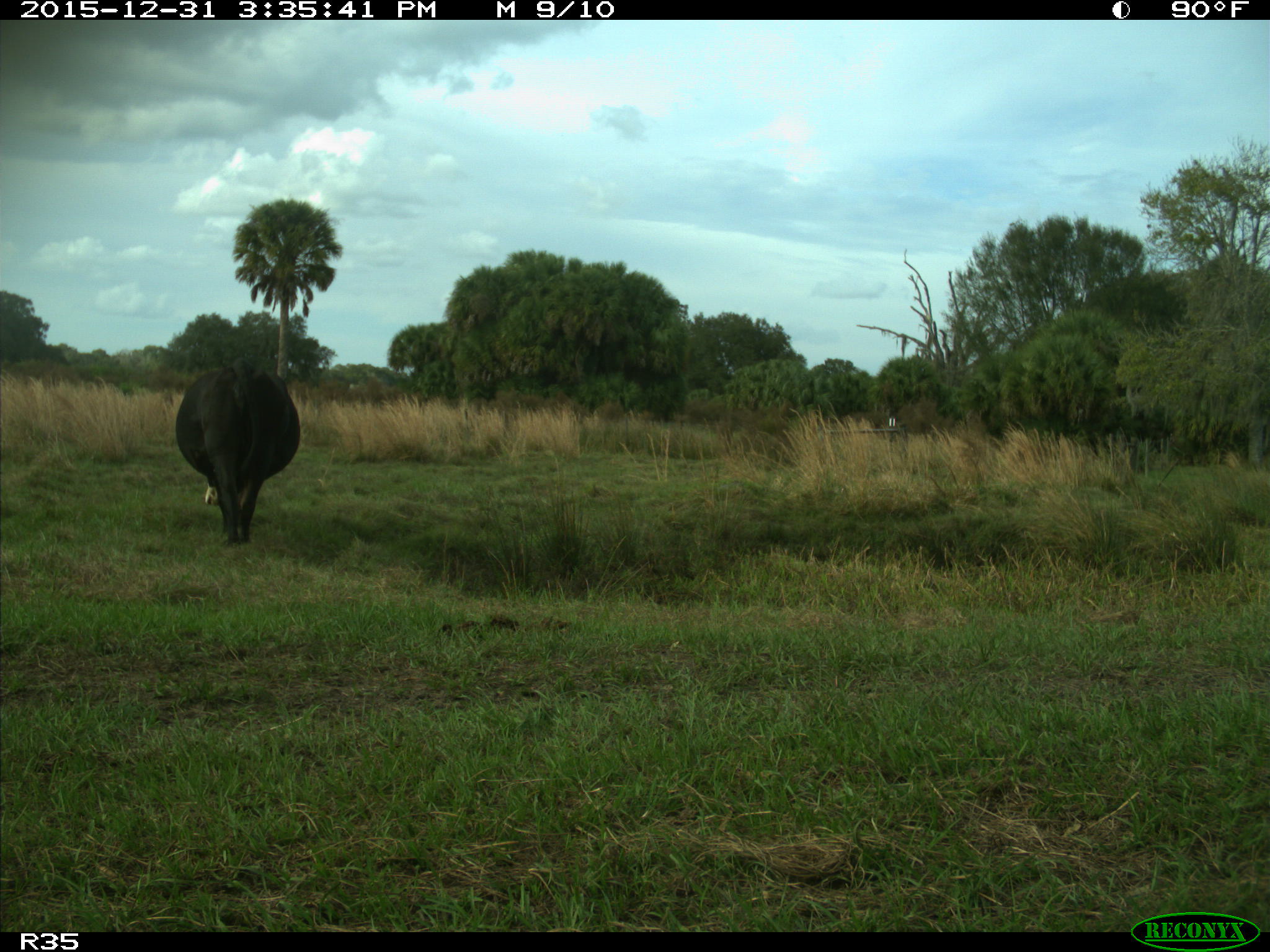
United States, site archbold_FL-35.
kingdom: Animalia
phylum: Chordata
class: Mammalia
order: Artiodactyla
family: Bovidae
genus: Bos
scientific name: Bos taurus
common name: domestic cow